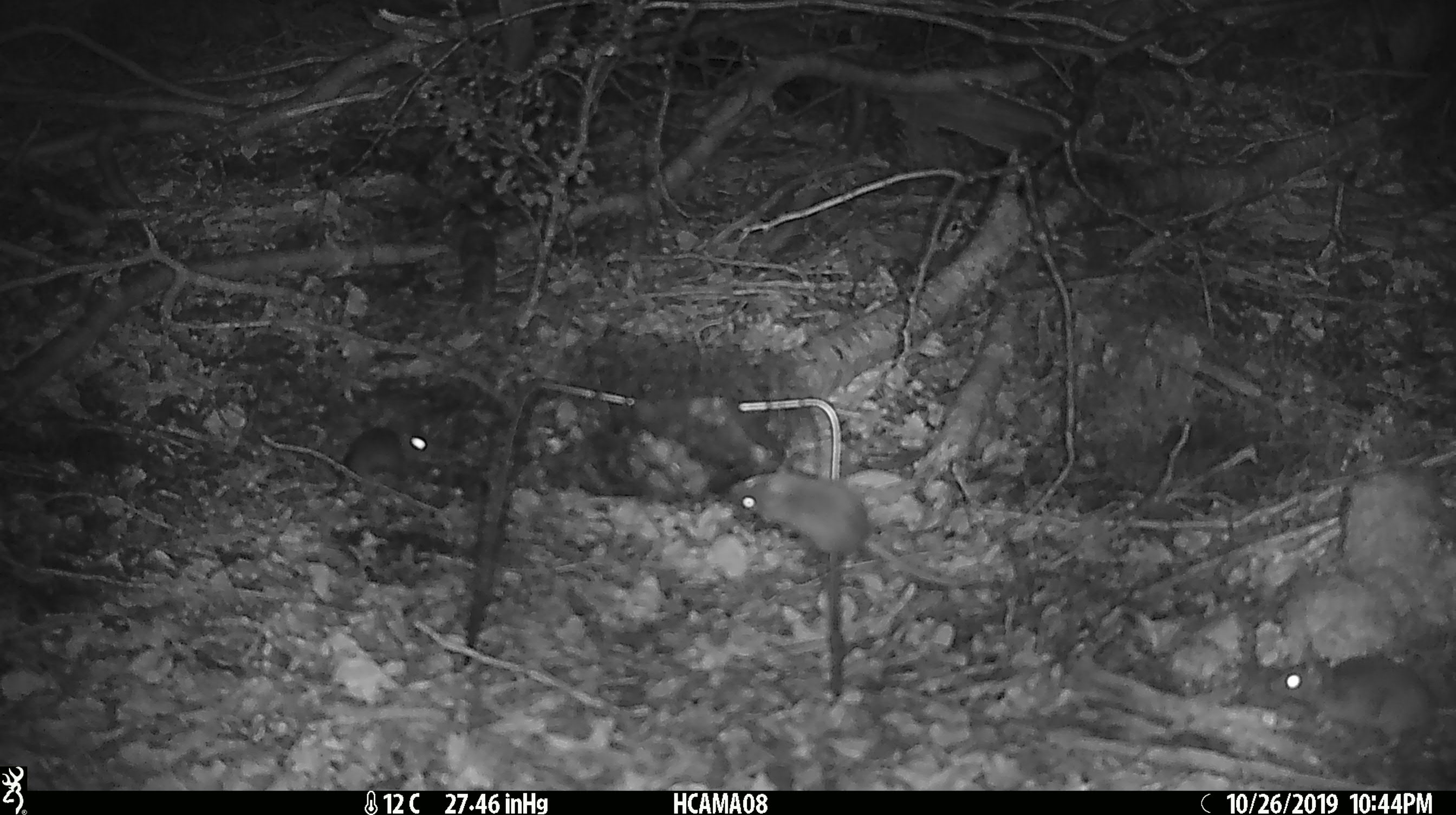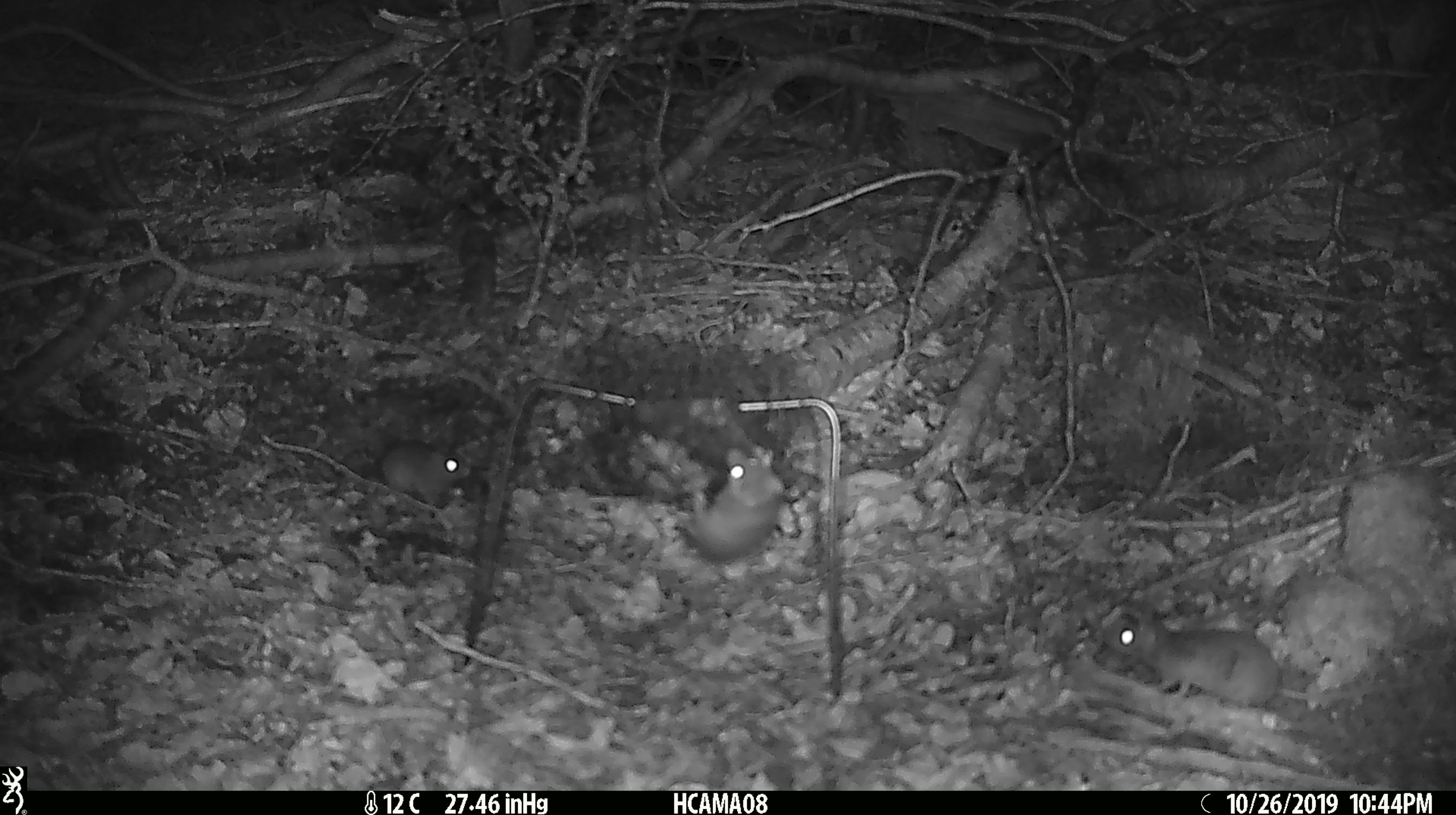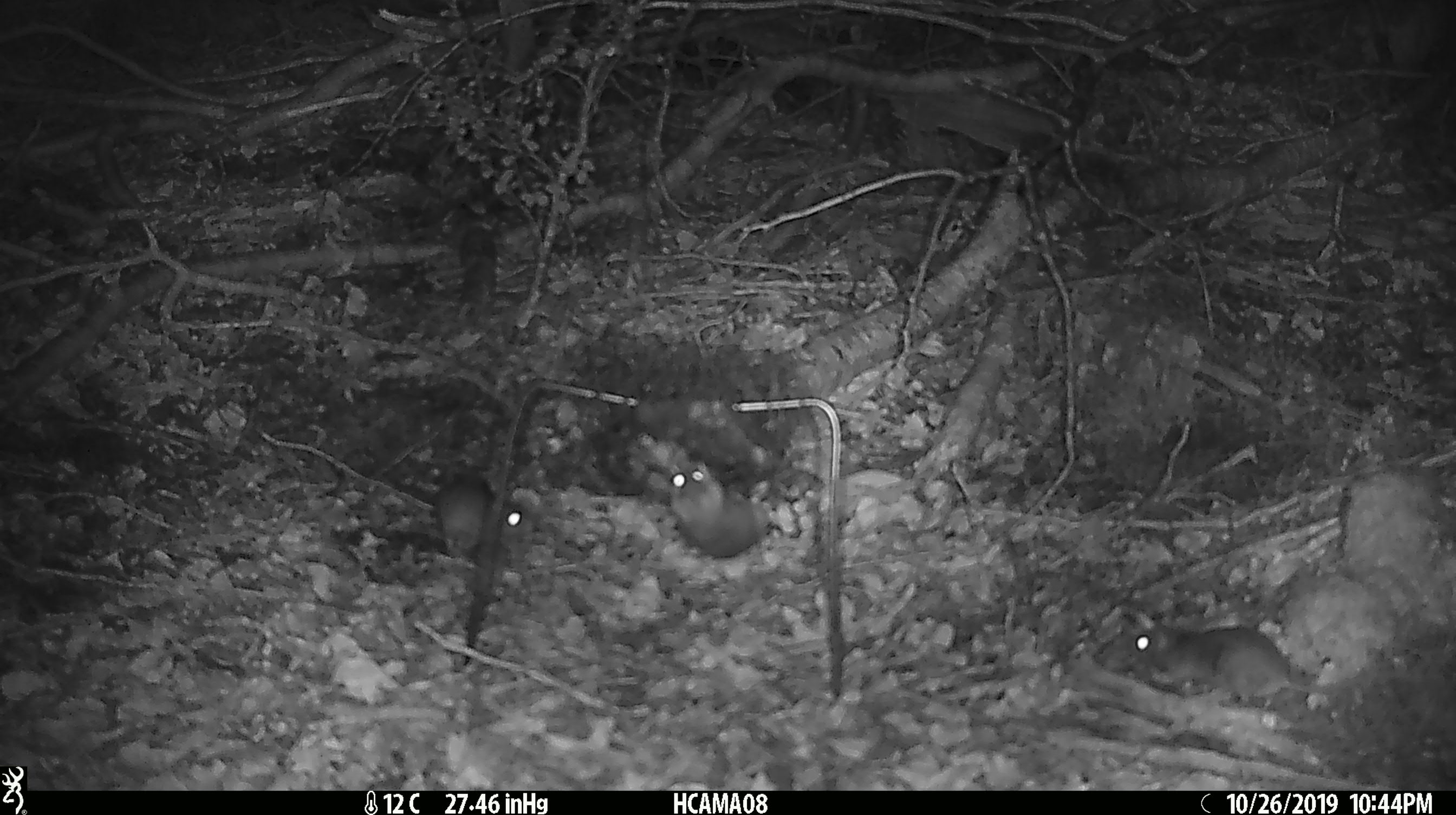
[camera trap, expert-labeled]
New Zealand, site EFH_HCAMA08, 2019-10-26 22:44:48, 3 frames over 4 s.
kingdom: Animalia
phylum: Chordata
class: Mammalia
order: Rodentia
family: Muridae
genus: Mus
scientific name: Mus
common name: mouse